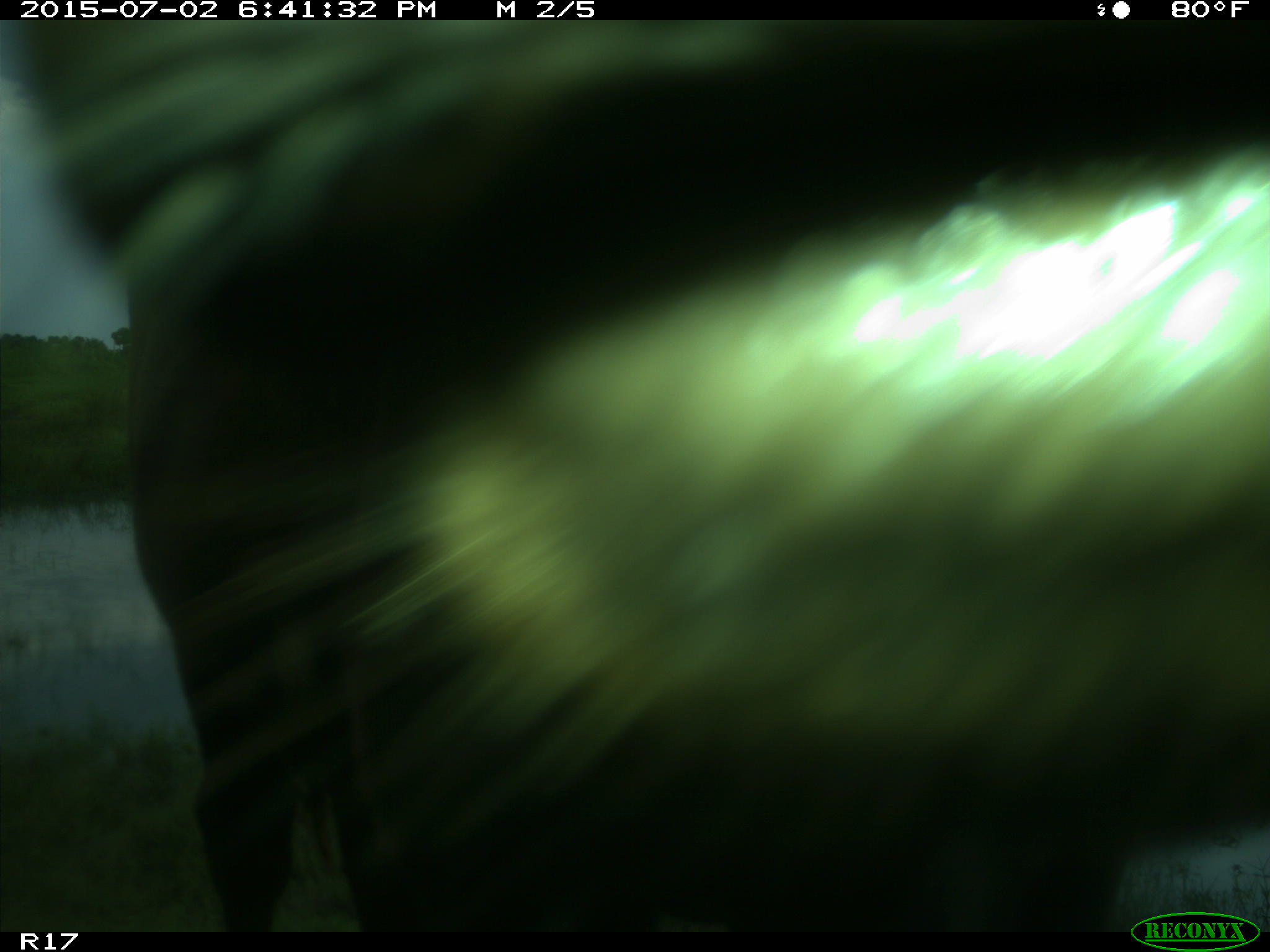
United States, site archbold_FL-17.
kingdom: Animalia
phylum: Chordata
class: Mammalia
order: Artiodactyla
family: Bovidae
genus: Bos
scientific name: Bos taurus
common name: domestic cow